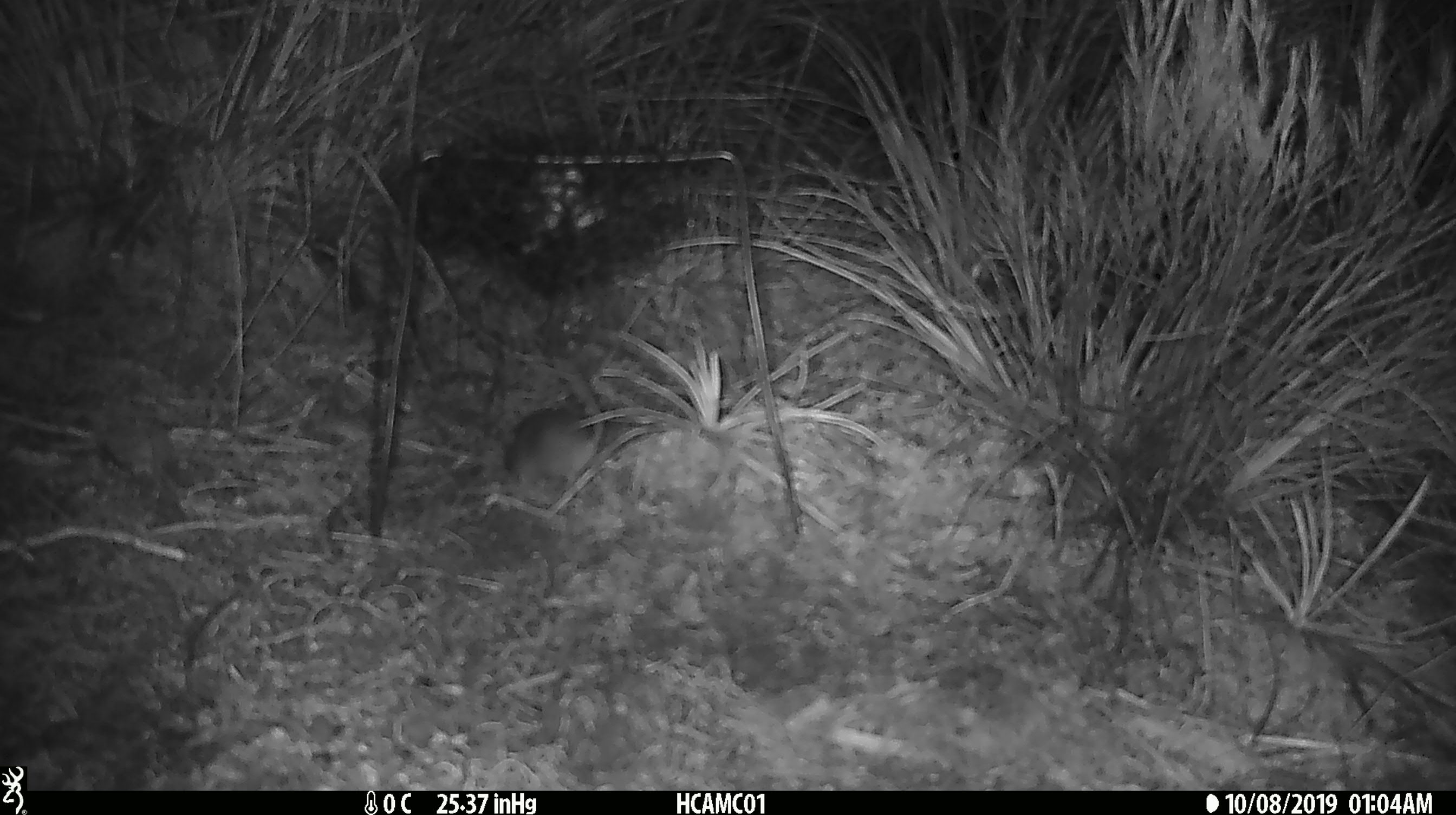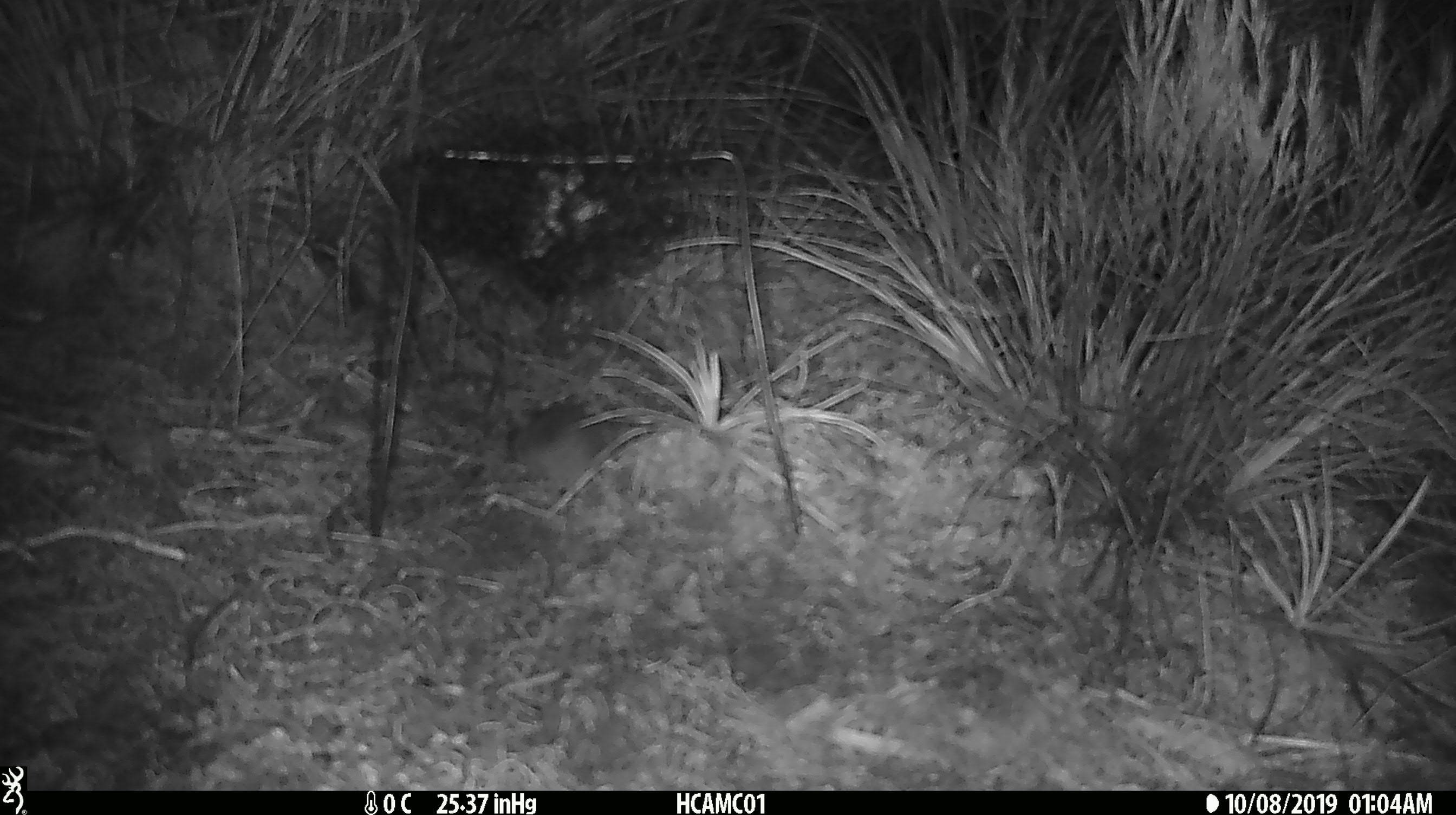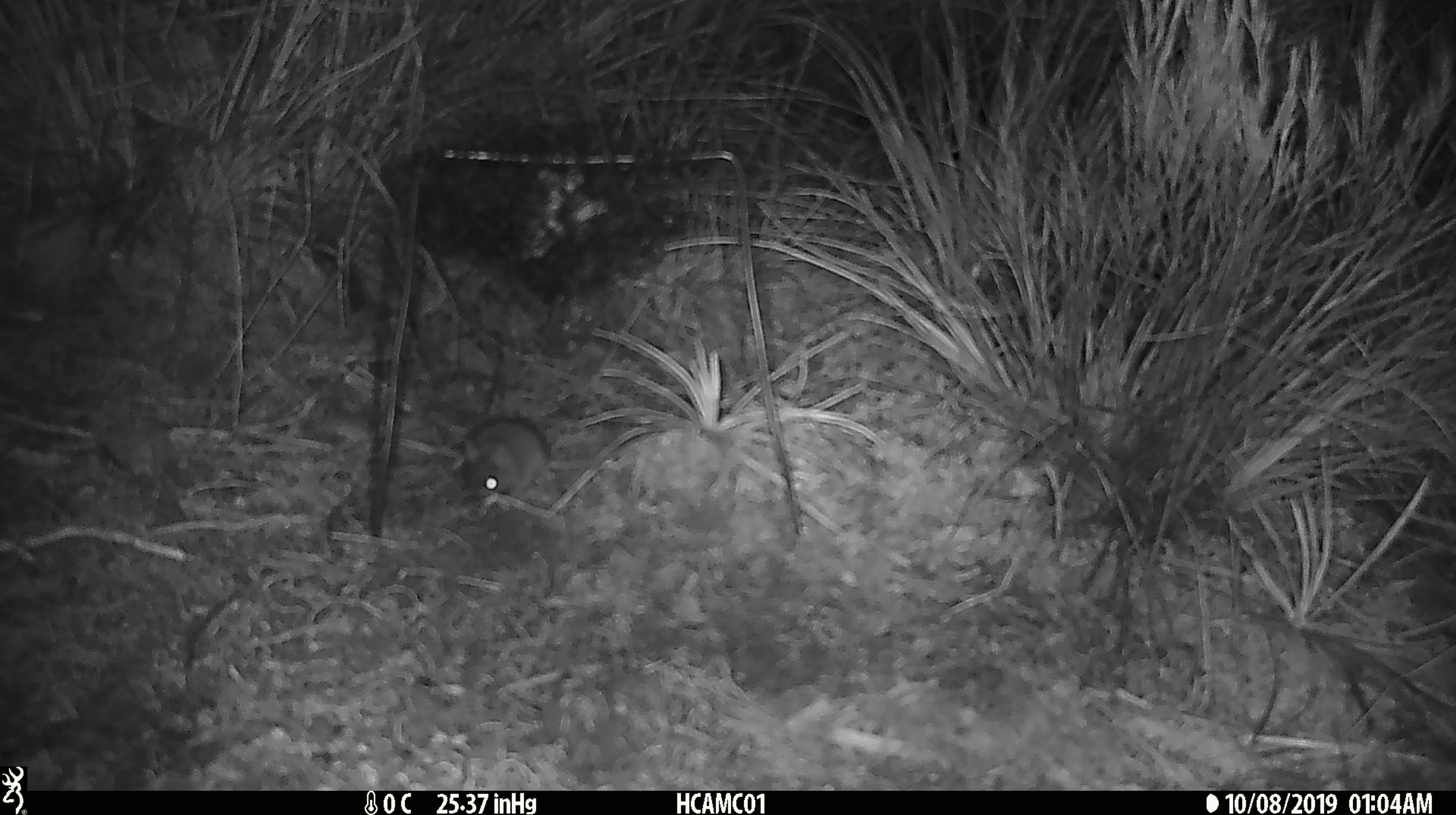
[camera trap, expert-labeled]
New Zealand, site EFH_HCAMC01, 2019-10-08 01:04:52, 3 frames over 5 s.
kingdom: Animalia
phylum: Chordata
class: Mammalia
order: Rodentia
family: Muridae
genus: Mus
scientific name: Mus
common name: mouse